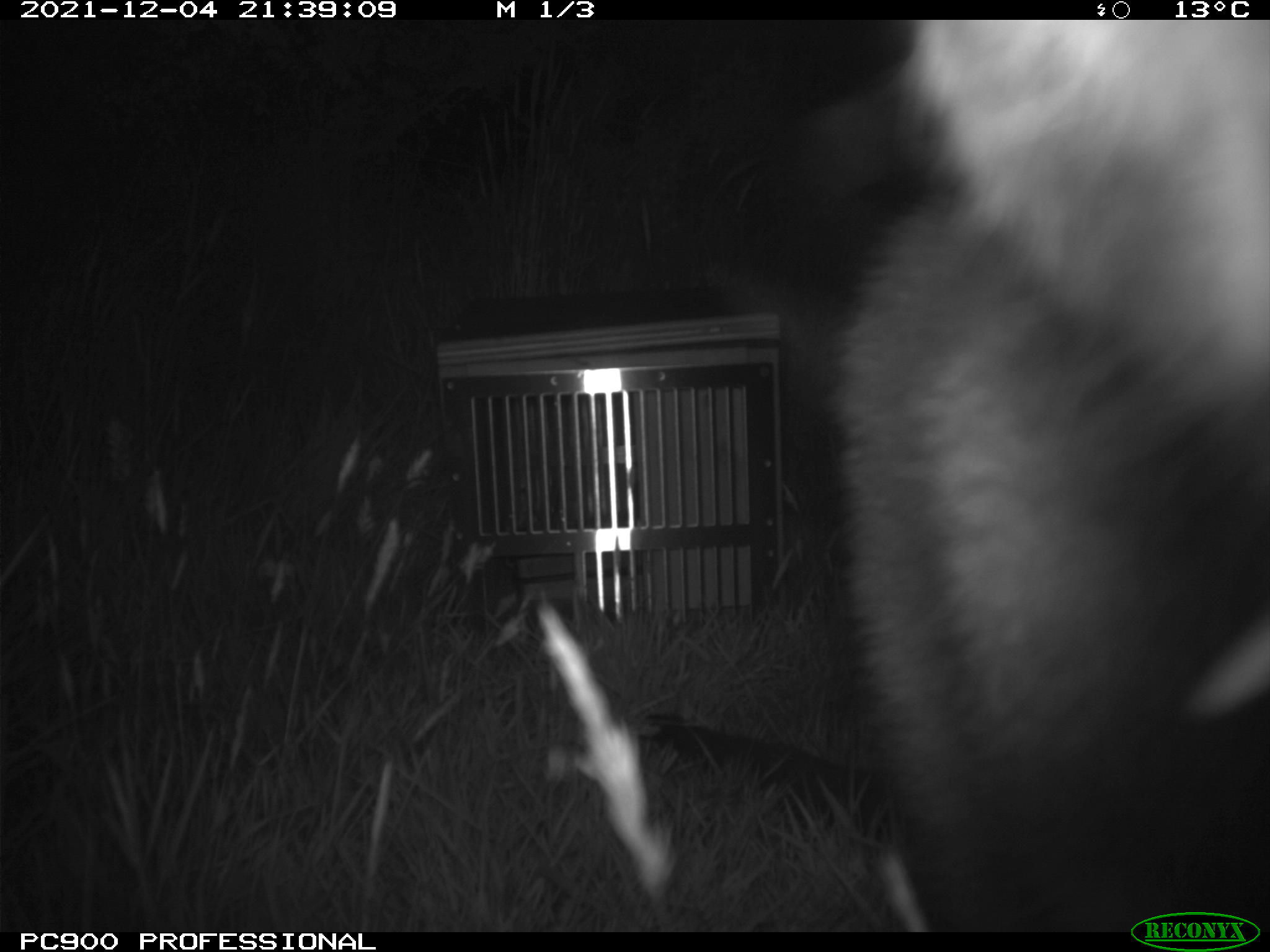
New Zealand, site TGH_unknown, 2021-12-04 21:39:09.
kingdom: Animalia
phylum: Chordata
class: Mammalia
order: Diprotodontia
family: Macropodidae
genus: Notamacropus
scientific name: Notamacropus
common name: wallaby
Wallaby (Notamacropus).